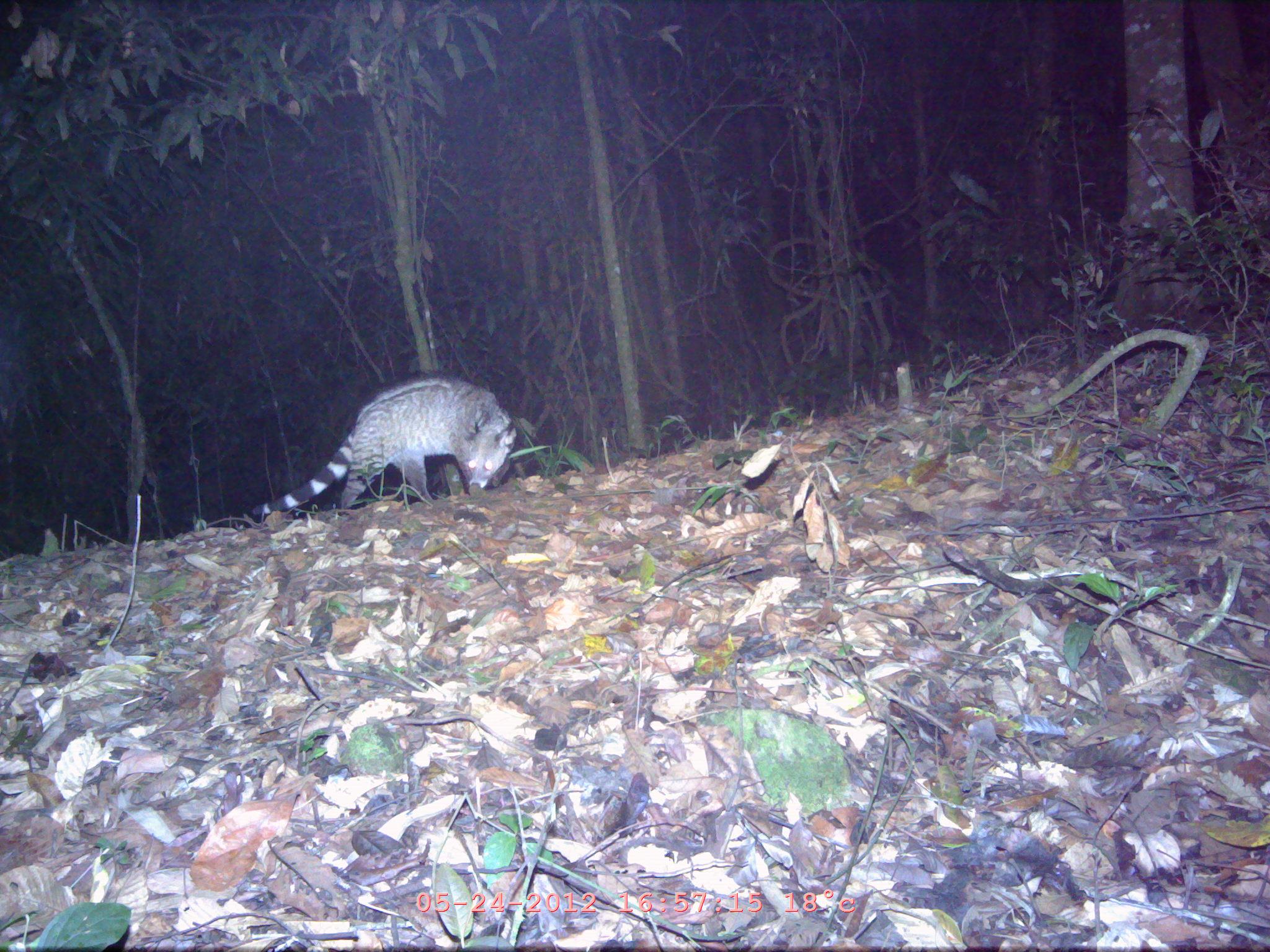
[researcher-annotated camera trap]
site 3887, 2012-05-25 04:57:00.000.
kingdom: Animalia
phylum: Chordata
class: Mammalia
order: Carnivora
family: Viverridae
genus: Viverra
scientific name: Viverra zibetha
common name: large indian civet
Viverra zibetha (large indian civet), count 1.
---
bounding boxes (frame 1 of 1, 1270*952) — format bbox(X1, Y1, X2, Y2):
viverra zibetha: bbox(251, 371, 517, 516)